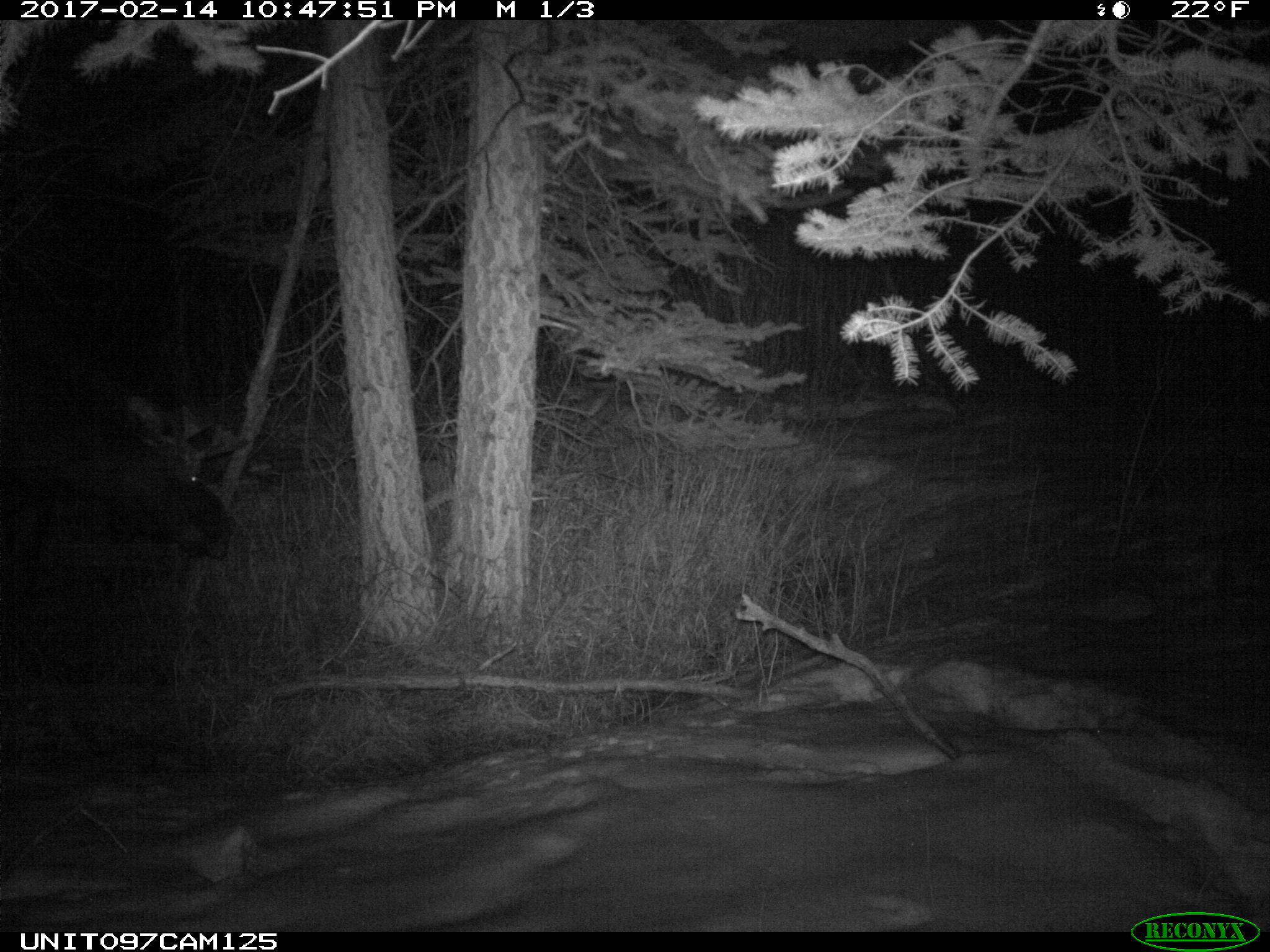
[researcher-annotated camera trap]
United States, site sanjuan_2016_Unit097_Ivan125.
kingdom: Animalia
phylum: Chordata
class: Mammalia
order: Artiodactyla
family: Cervidae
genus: Alces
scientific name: Alces alces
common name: moose